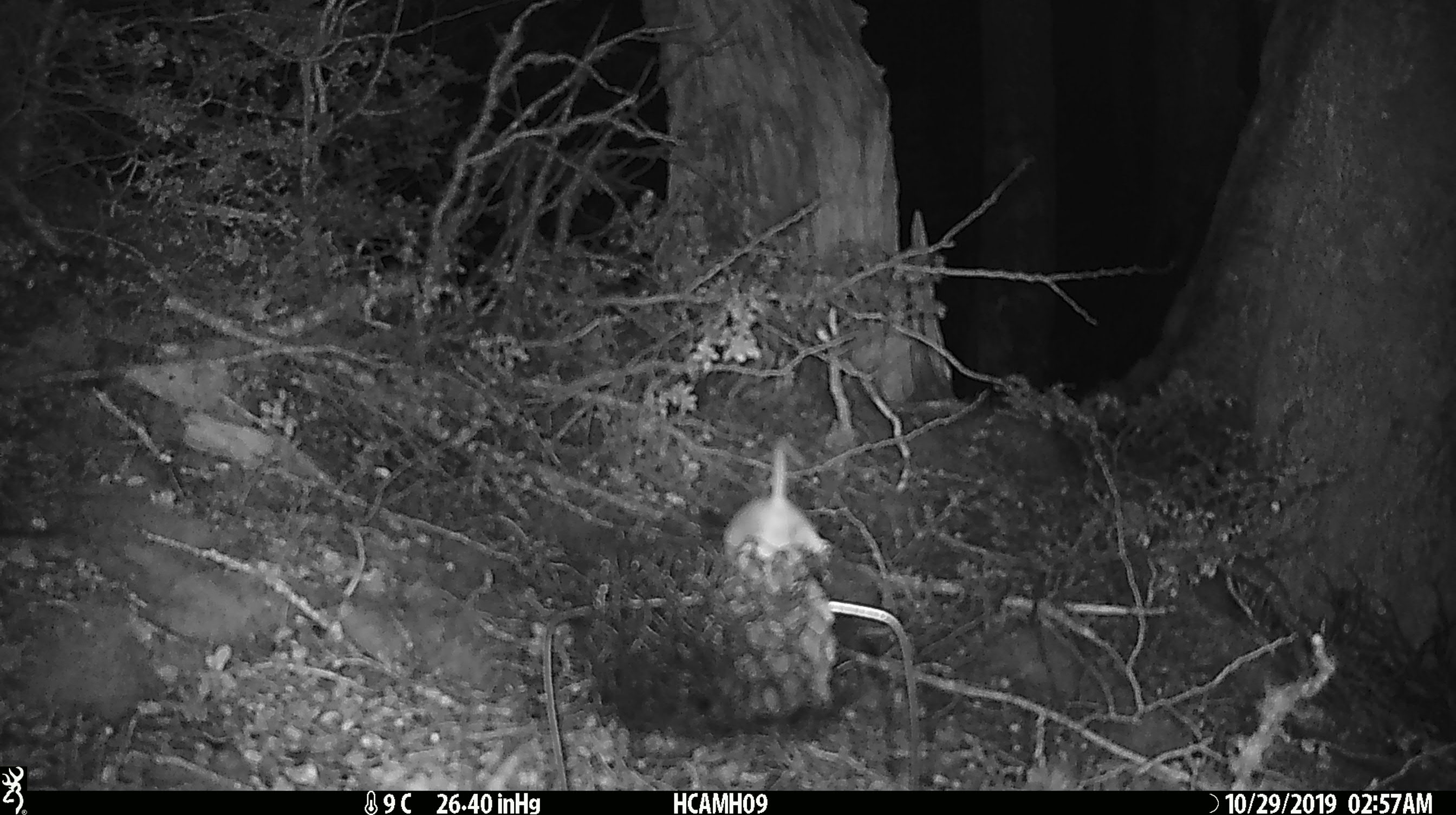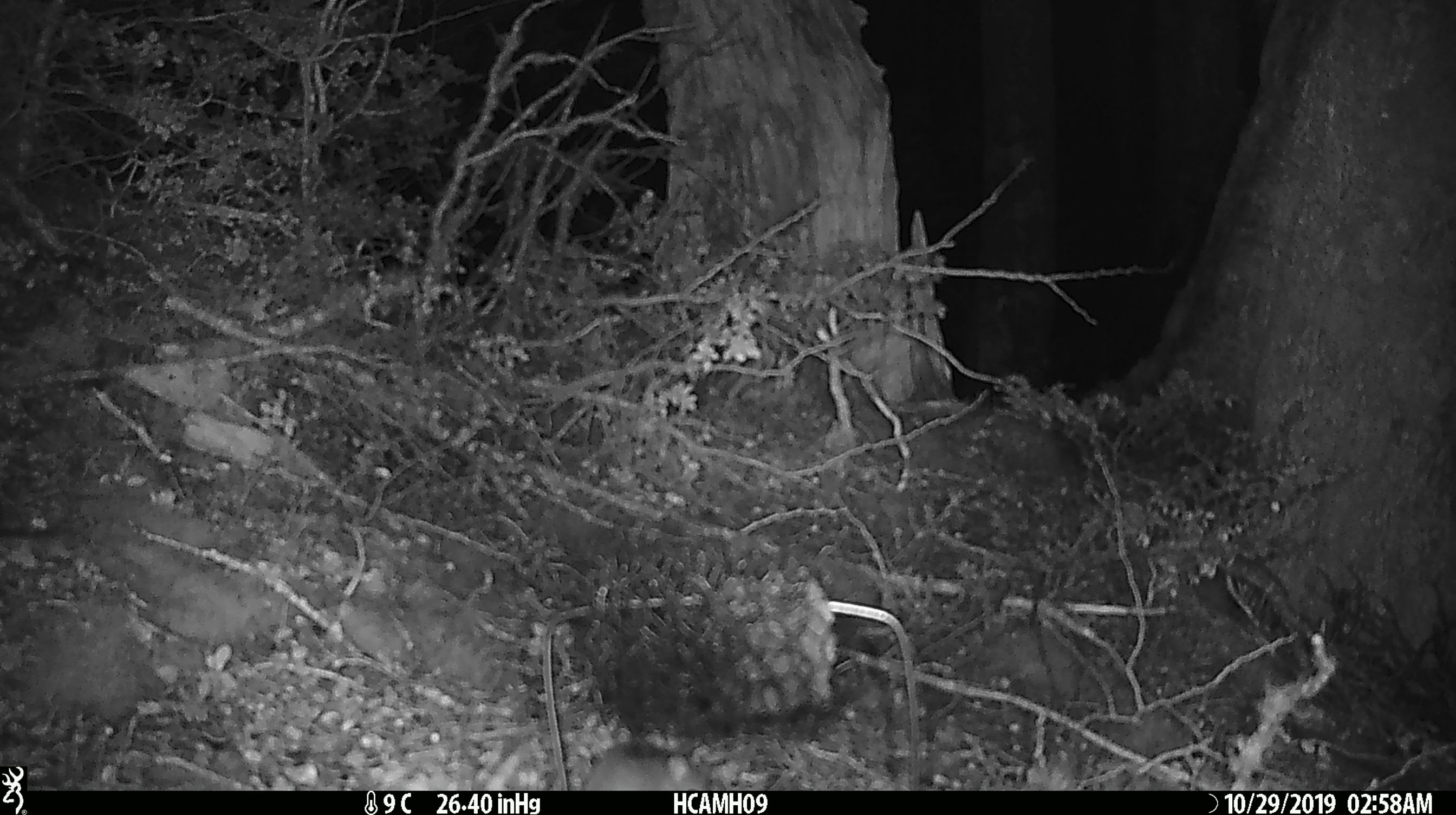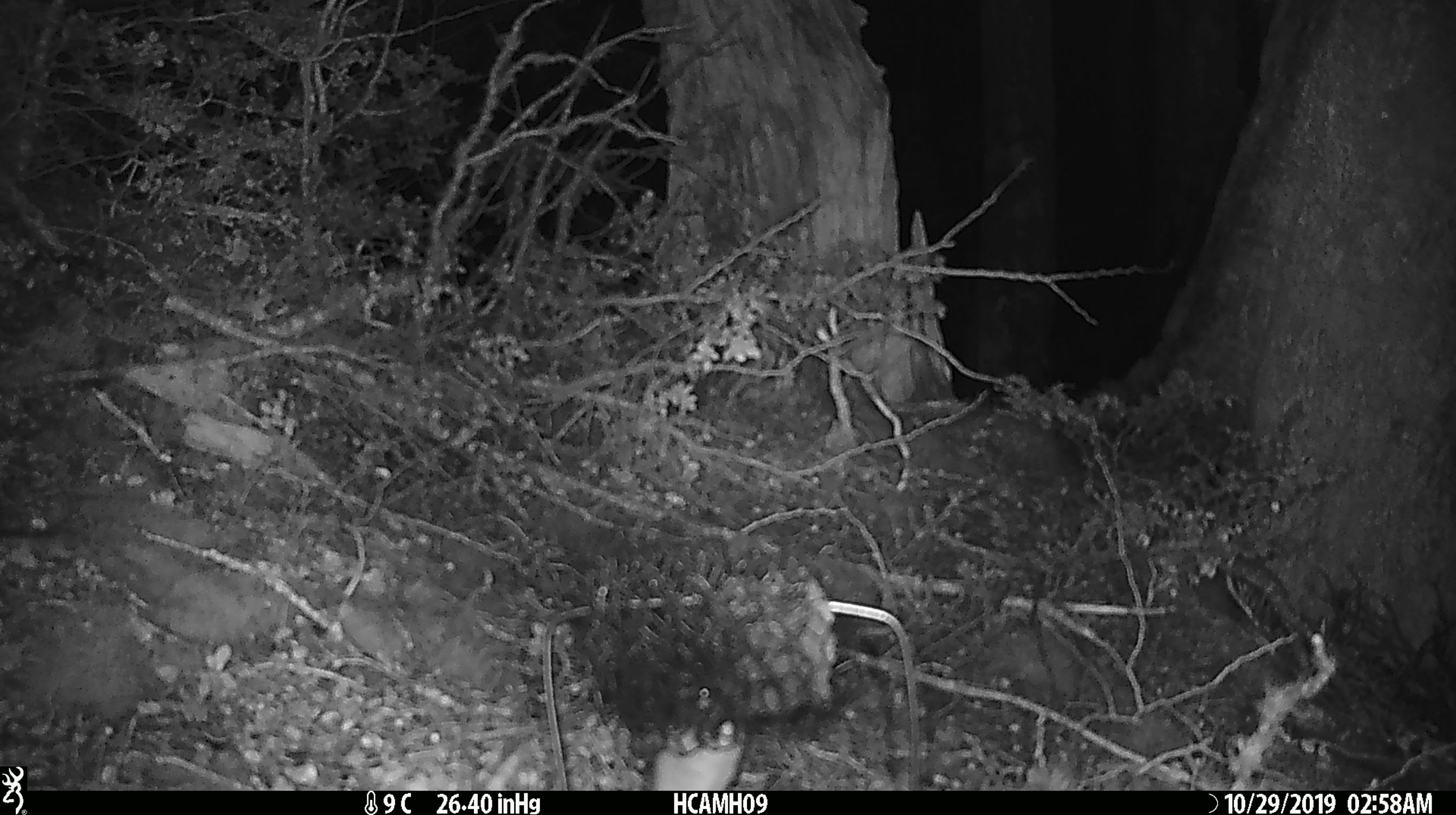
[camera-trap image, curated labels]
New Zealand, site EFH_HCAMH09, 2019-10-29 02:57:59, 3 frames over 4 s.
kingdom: Animalia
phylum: Chordata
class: Mammalia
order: Rodentia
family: Muridae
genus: Mus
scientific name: Mus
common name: mouse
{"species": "mouse (Mus)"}